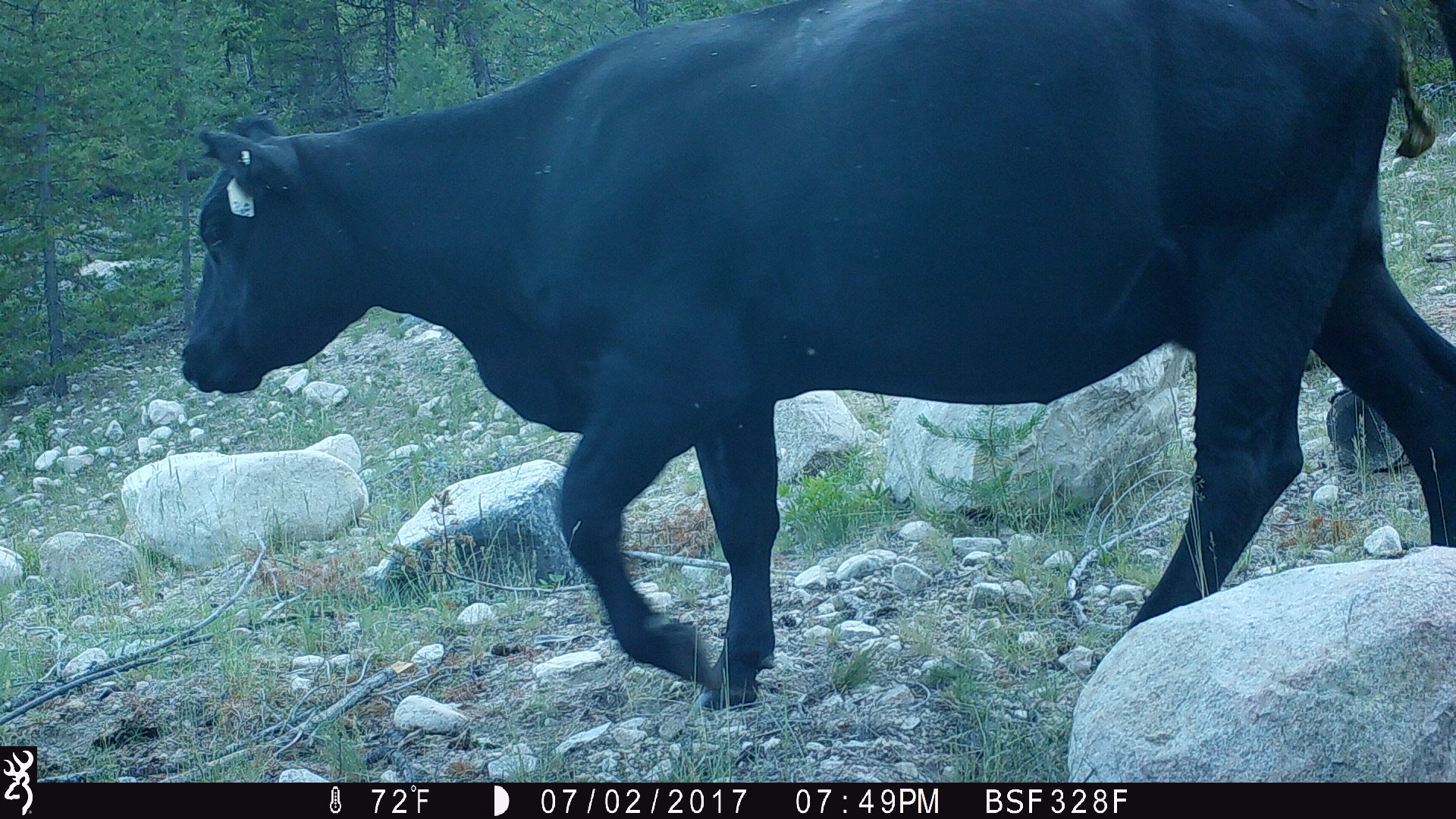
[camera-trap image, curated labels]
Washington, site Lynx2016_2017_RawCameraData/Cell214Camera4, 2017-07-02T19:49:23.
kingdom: Animalia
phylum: Chordata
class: Mammalia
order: Artiodactyla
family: Bovidae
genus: Bos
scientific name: Bos taurus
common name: domestic cattle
Domestic cattle (Bos taurus). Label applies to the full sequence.